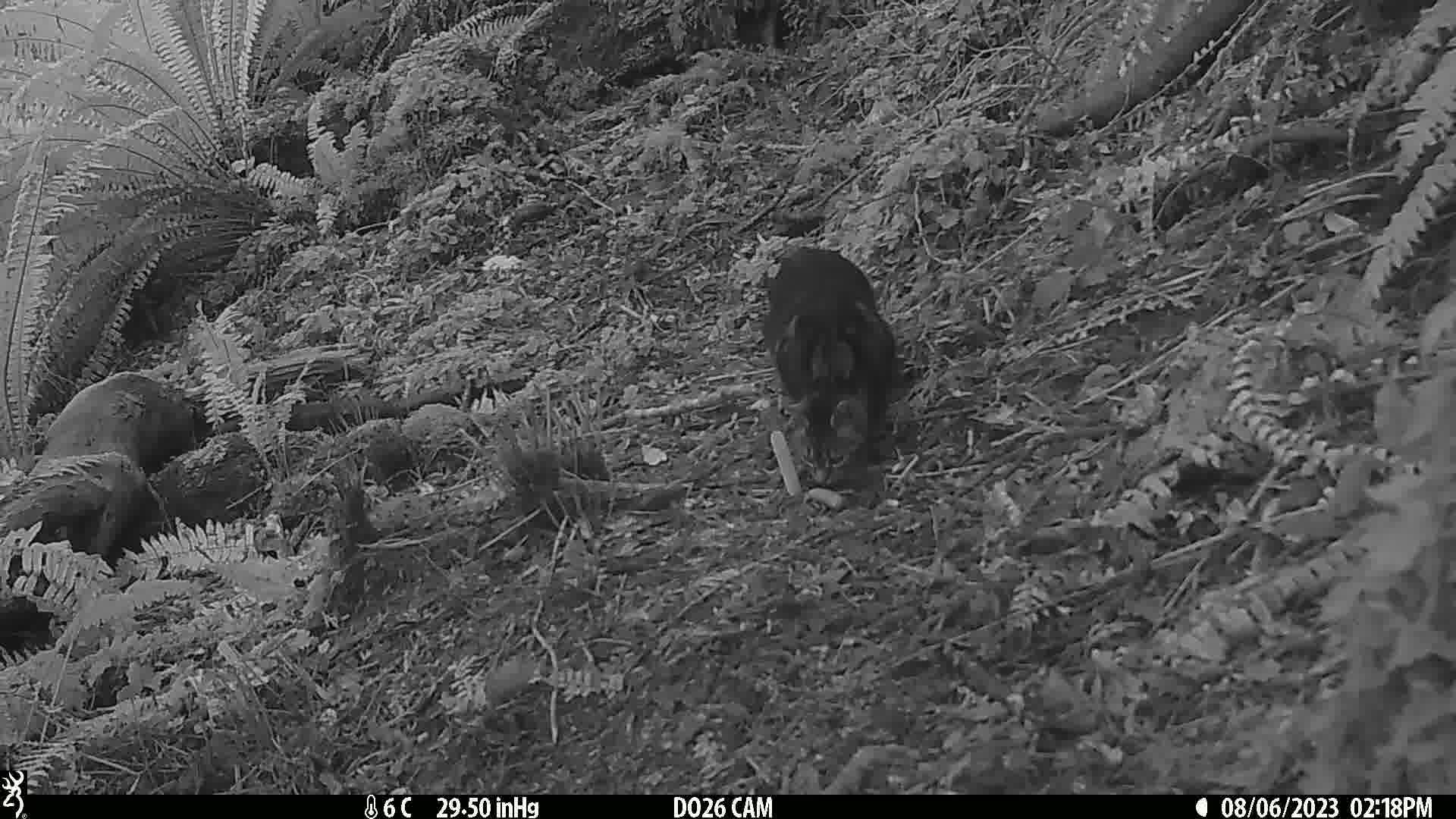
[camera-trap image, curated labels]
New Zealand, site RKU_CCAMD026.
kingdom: Animalia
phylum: Chordata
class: Mammalia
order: Carnivora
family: Felidae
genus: Felis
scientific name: Felis catus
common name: domestic cat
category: cat